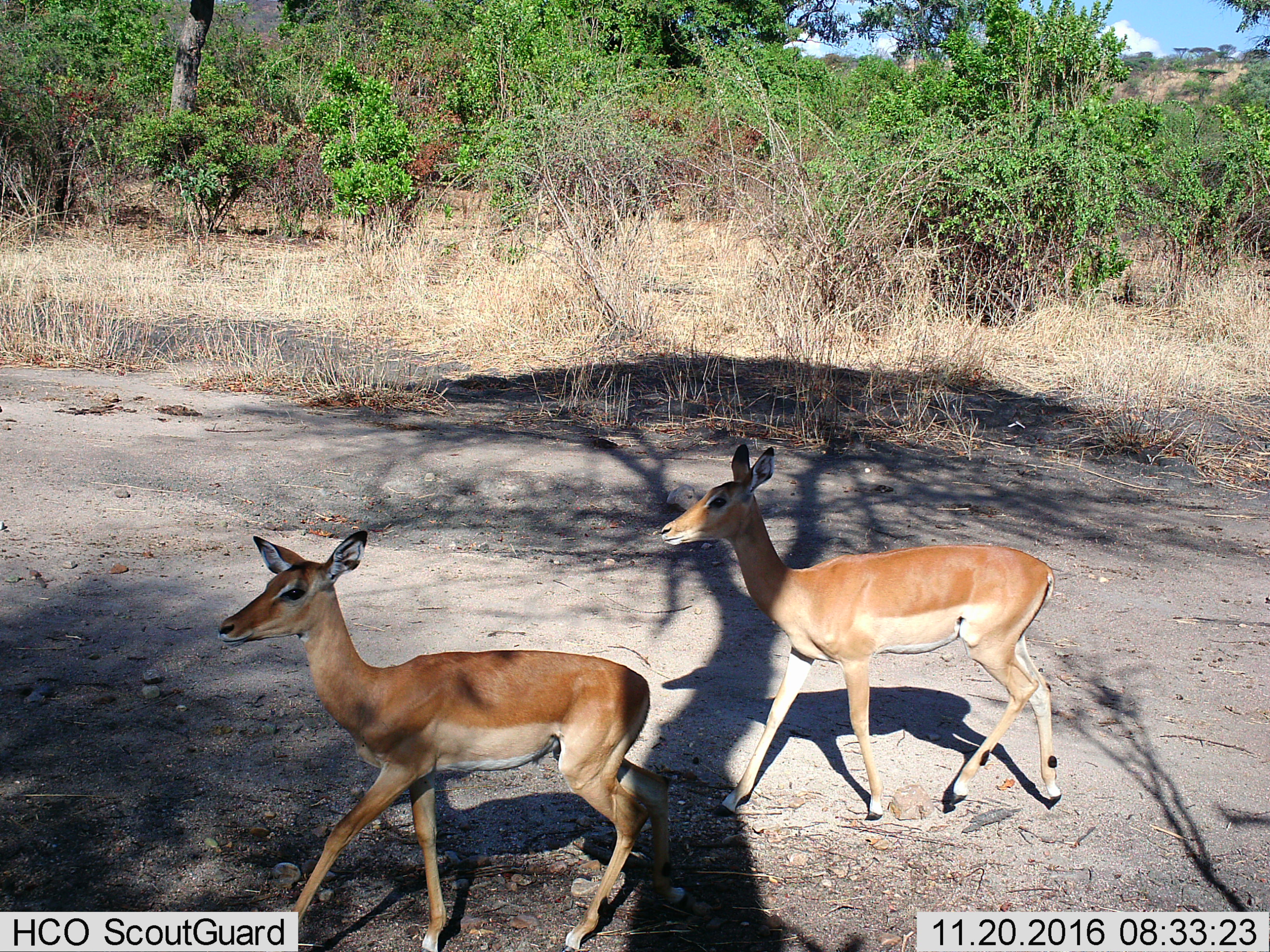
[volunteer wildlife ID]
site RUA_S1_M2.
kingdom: Animalia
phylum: Chordata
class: Mammalia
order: Artiodactyla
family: Bovidae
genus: Aepyceros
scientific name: Aepyceros melampus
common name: impala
Impala (Aepyceros melampus), count 2. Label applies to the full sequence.